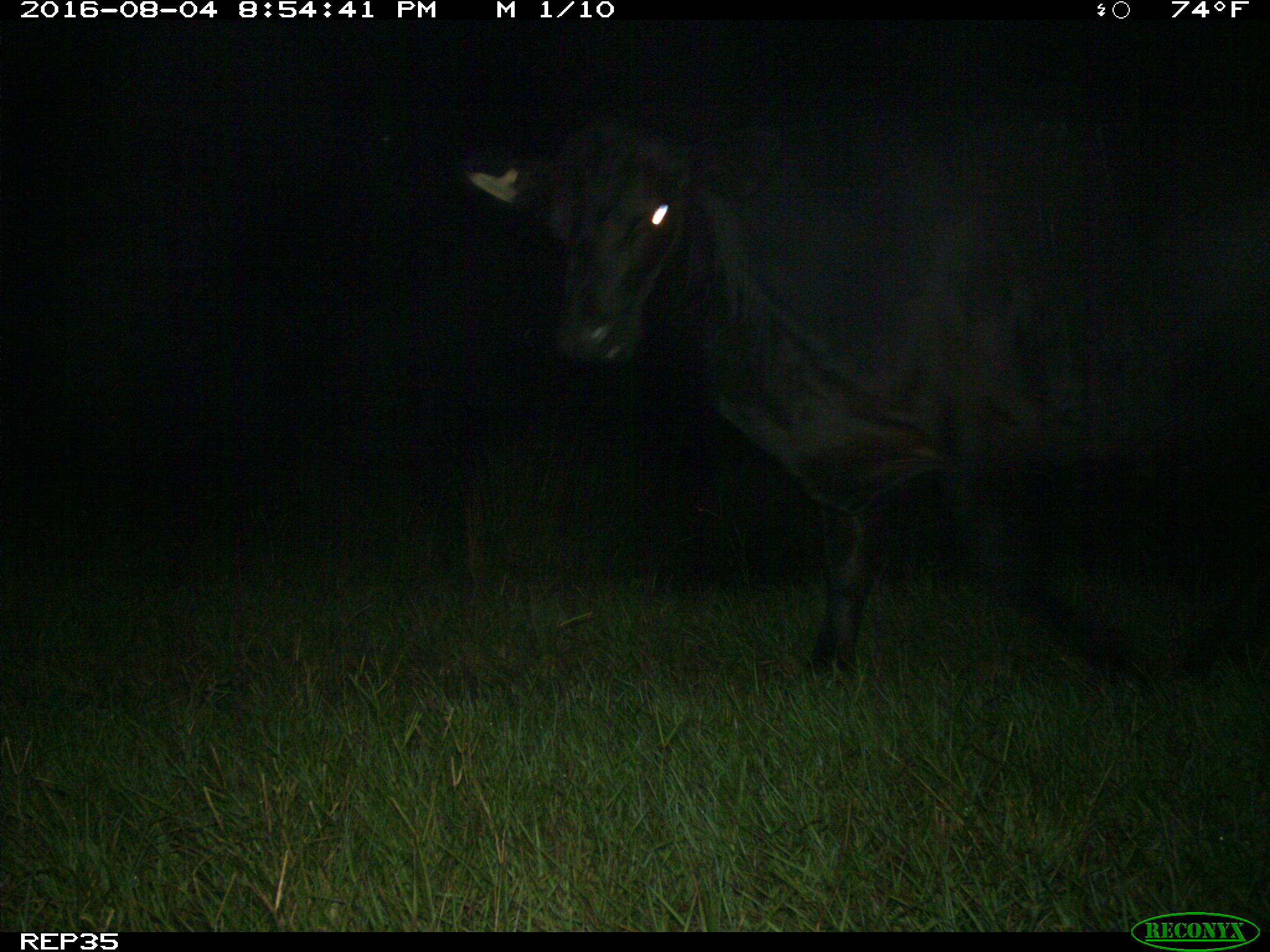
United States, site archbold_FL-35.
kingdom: Animalia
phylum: Chordata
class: Mammalia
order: Artiodactyla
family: Bovidae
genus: Bos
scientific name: Bos taurus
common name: domestic cow